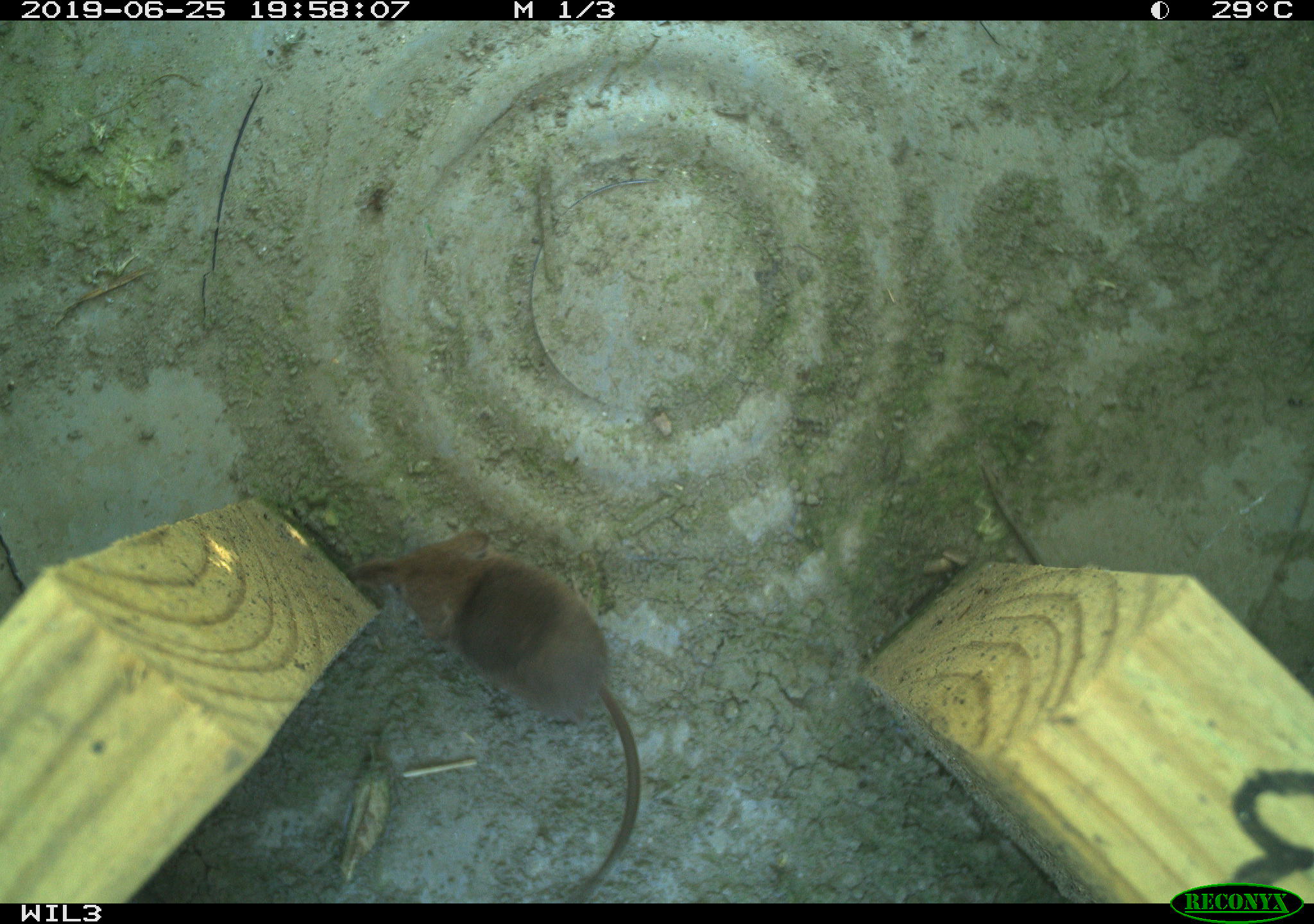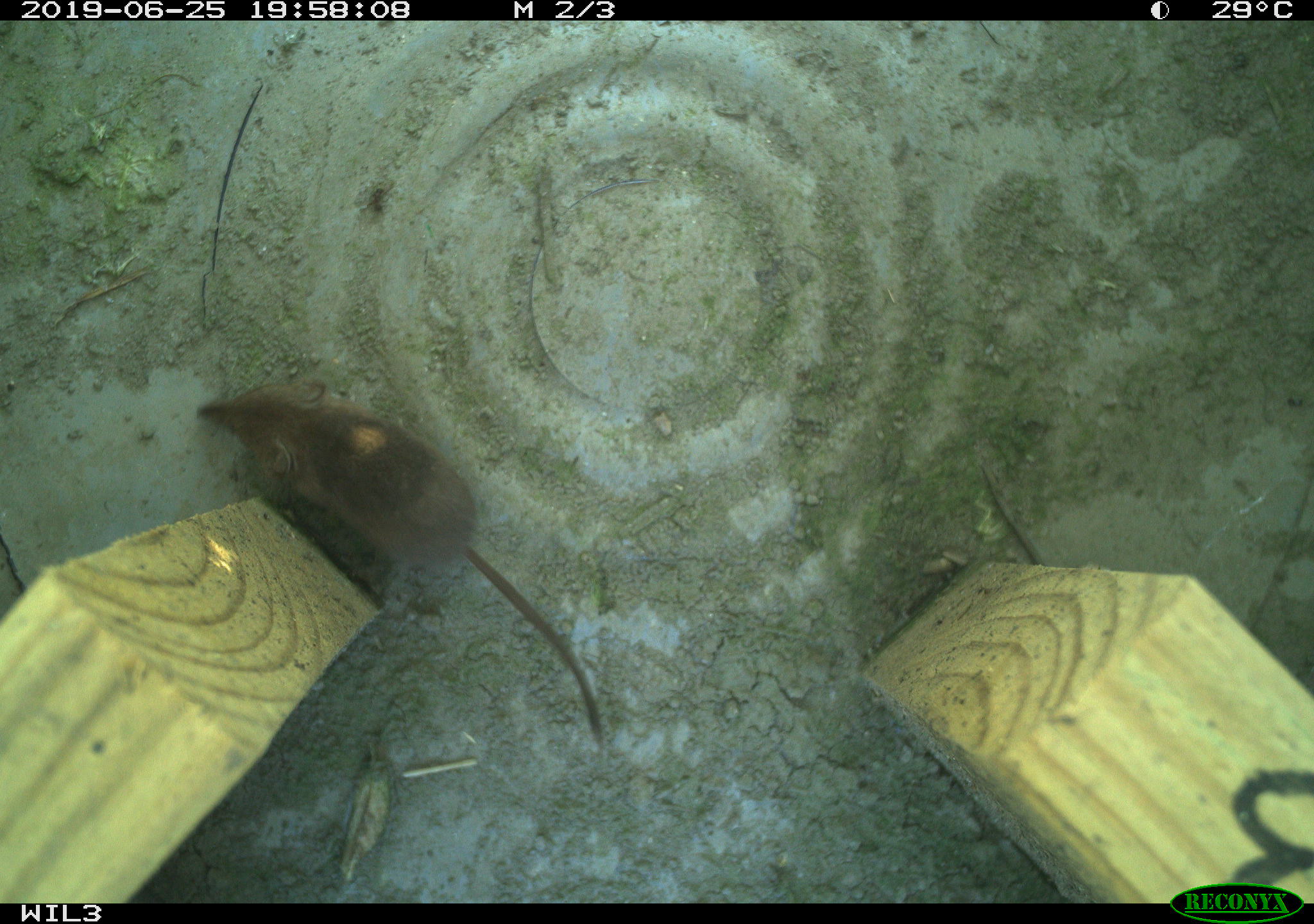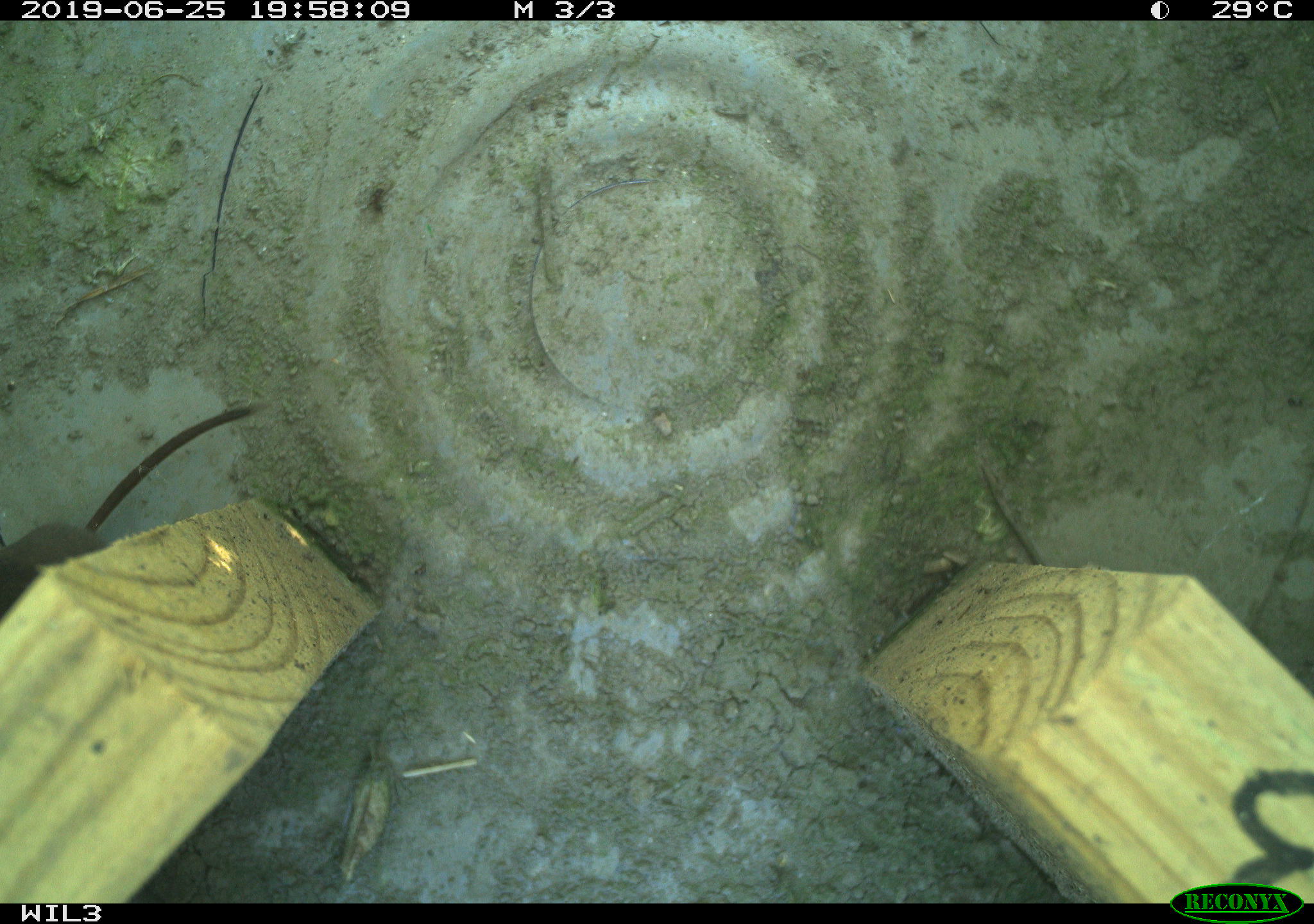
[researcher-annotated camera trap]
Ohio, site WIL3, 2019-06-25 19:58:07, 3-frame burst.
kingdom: Animalia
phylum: Chordata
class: Mammalia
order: Eulipotyphla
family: Soricidae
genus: Sorex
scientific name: Sorex cinereus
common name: masked shrew